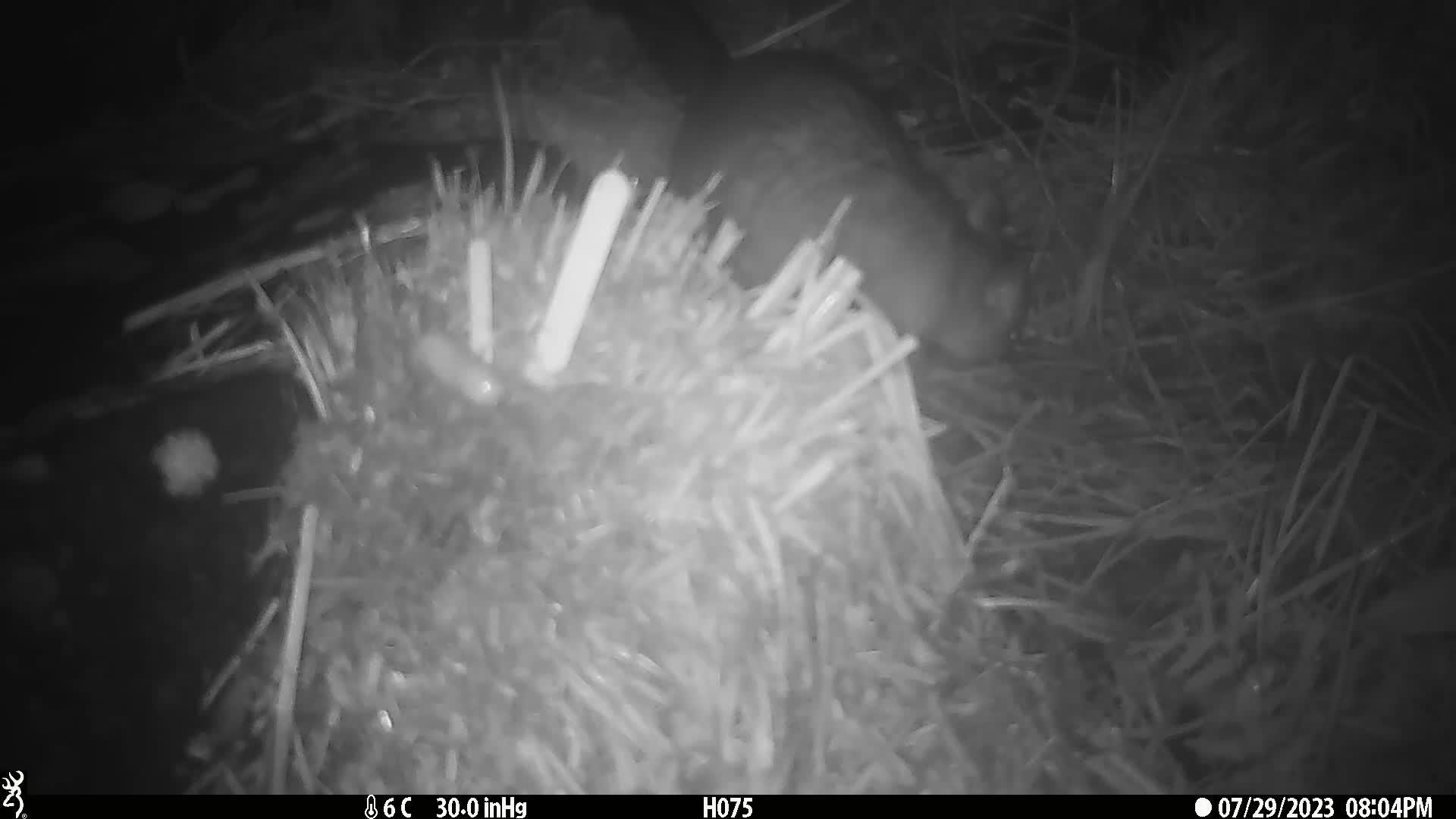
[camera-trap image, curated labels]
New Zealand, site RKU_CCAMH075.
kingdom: Animalia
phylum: Chordata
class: Mammalia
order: Diprotodontia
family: Phalangeridae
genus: Trichosurus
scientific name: Trichosurus vulpecula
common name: common brushtail possum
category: possum